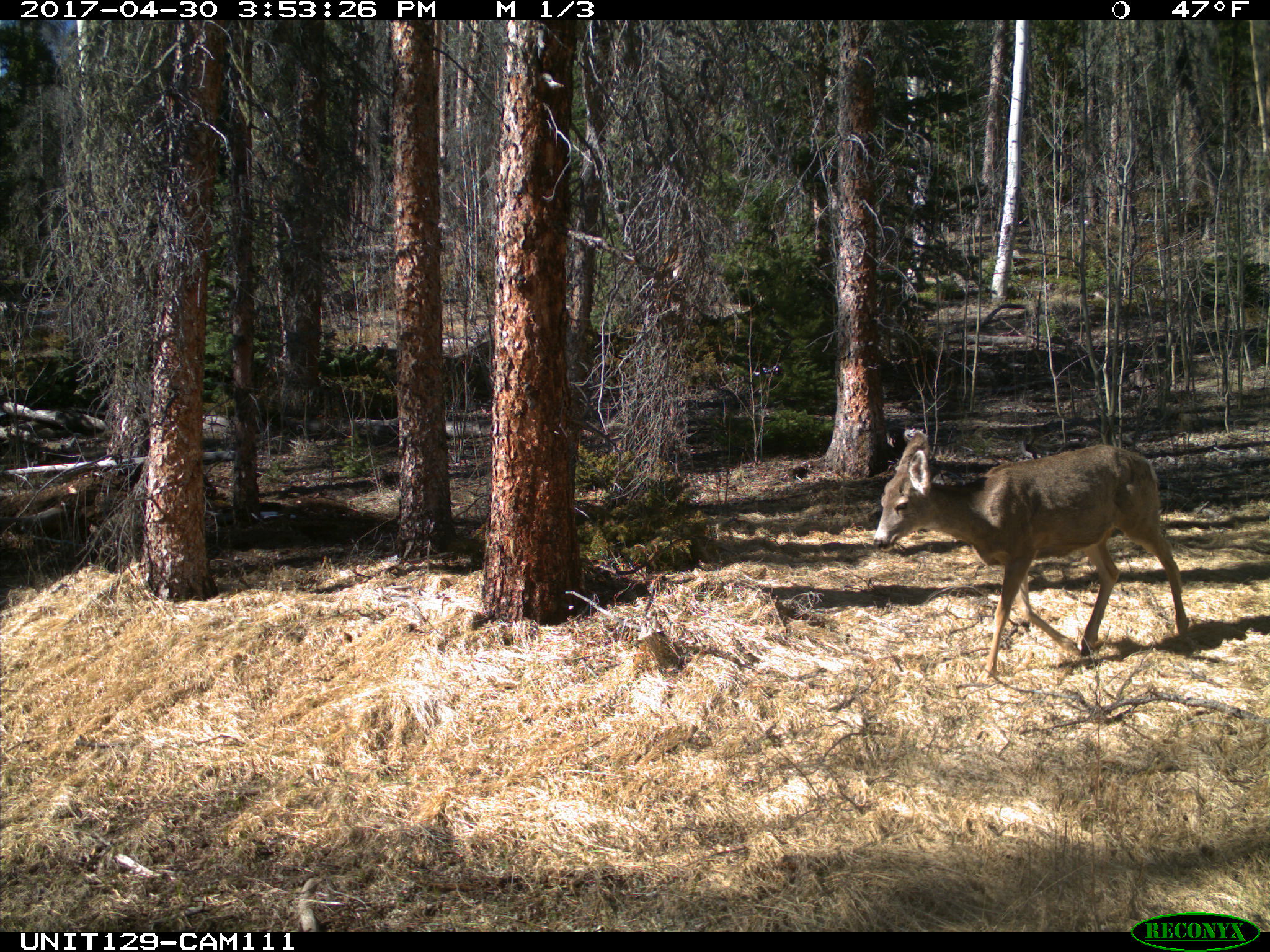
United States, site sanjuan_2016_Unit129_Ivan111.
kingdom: Animalia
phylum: Chordata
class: Mammalia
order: Artiodactyla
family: Cervidae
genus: Odocoileus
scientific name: Odocoileus hemionus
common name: mule deer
Odocoileus hemionus (mule deer).